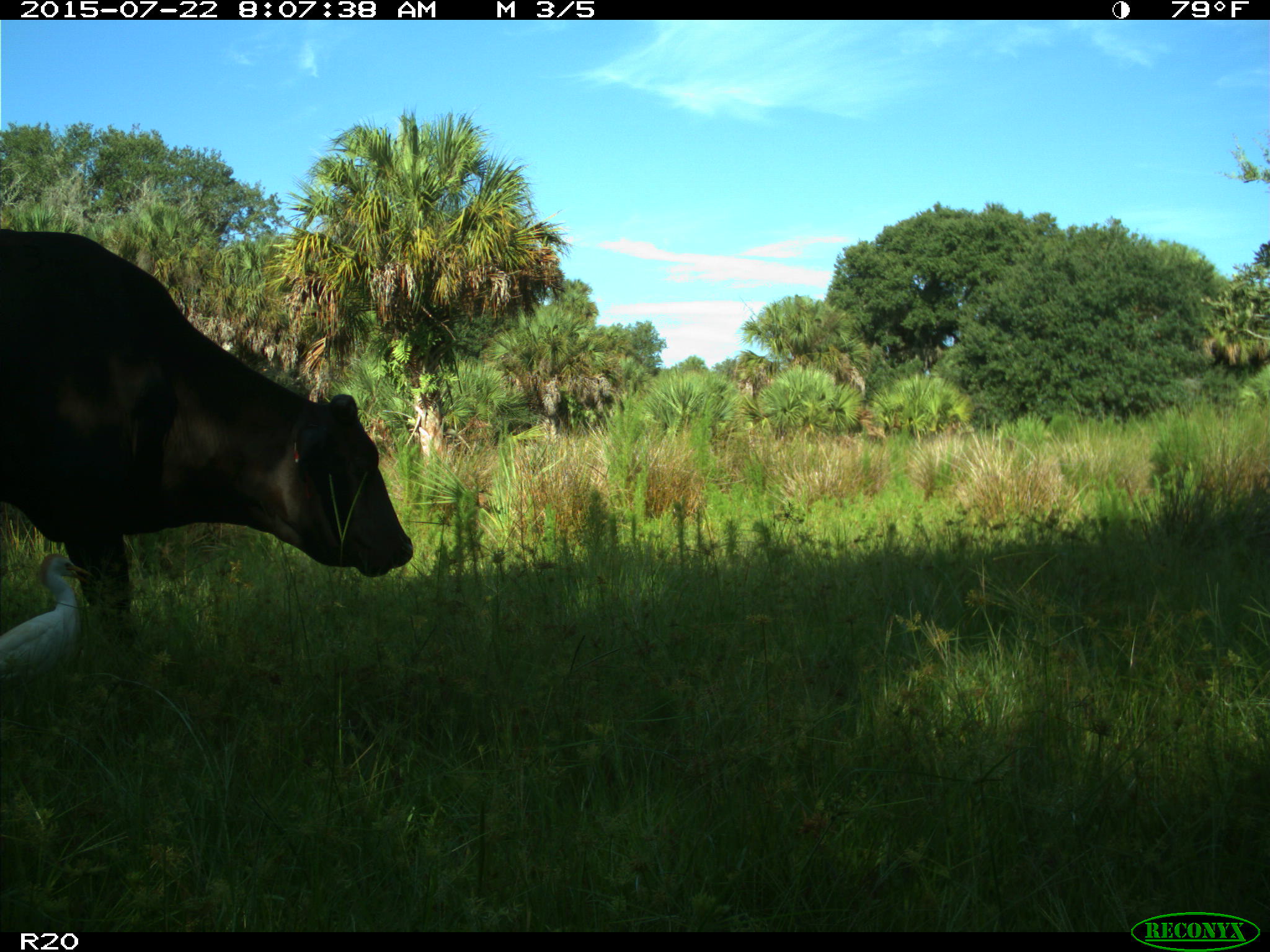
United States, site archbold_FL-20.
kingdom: Animalia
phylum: Chordata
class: Mammalia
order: Artiodactyla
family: Bovidae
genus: Bos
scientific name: Bos taurus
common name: domestic cow